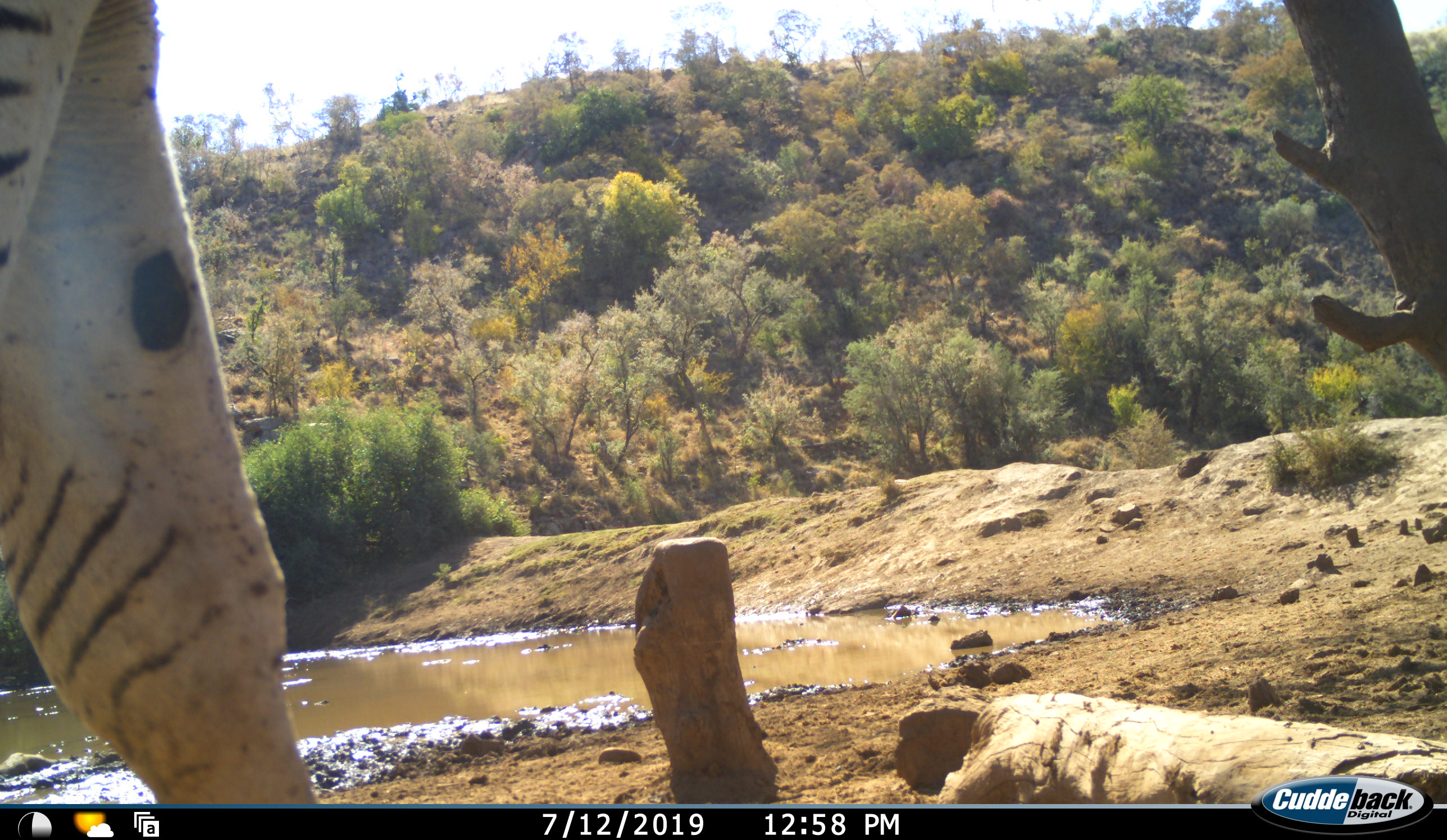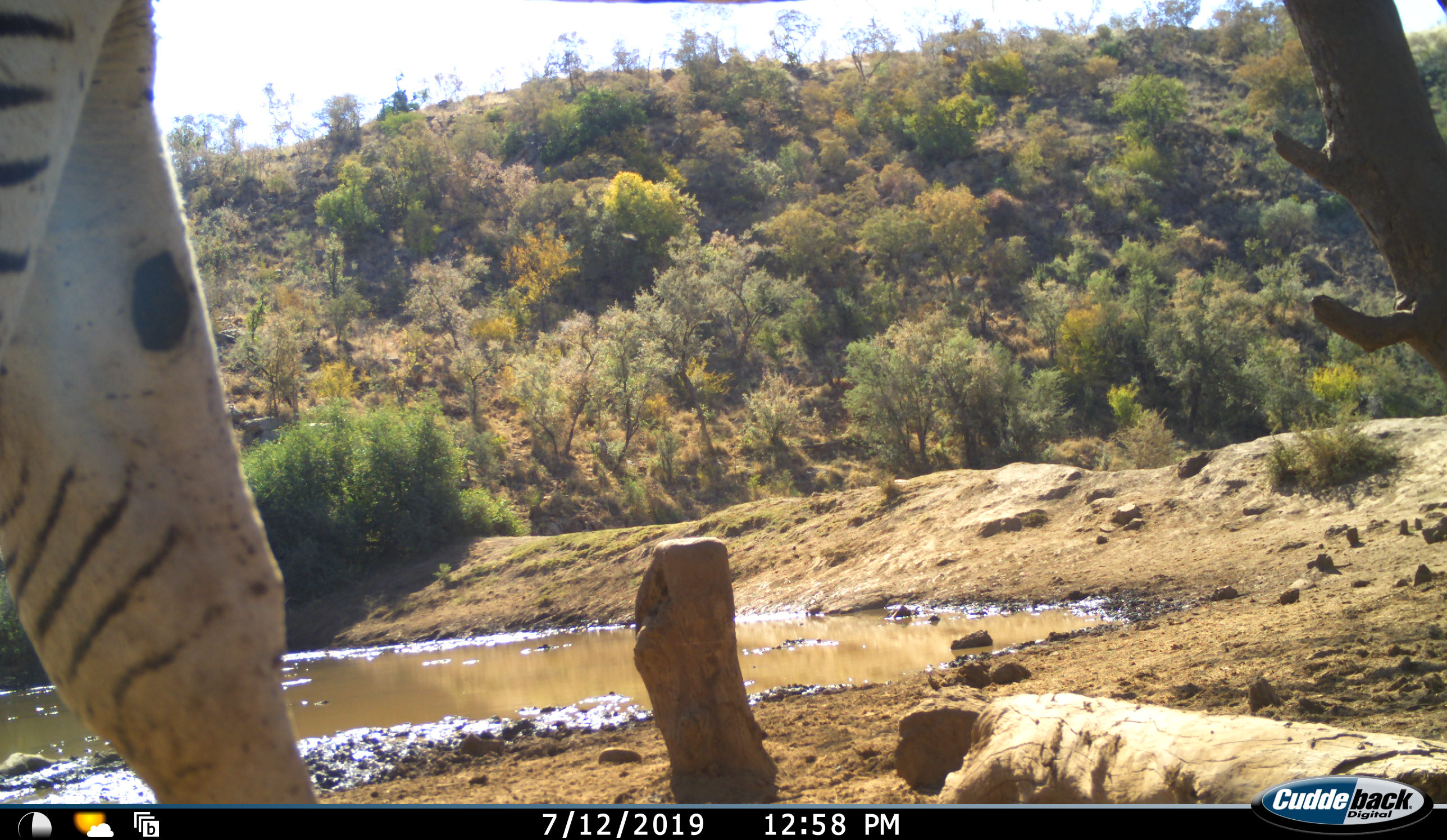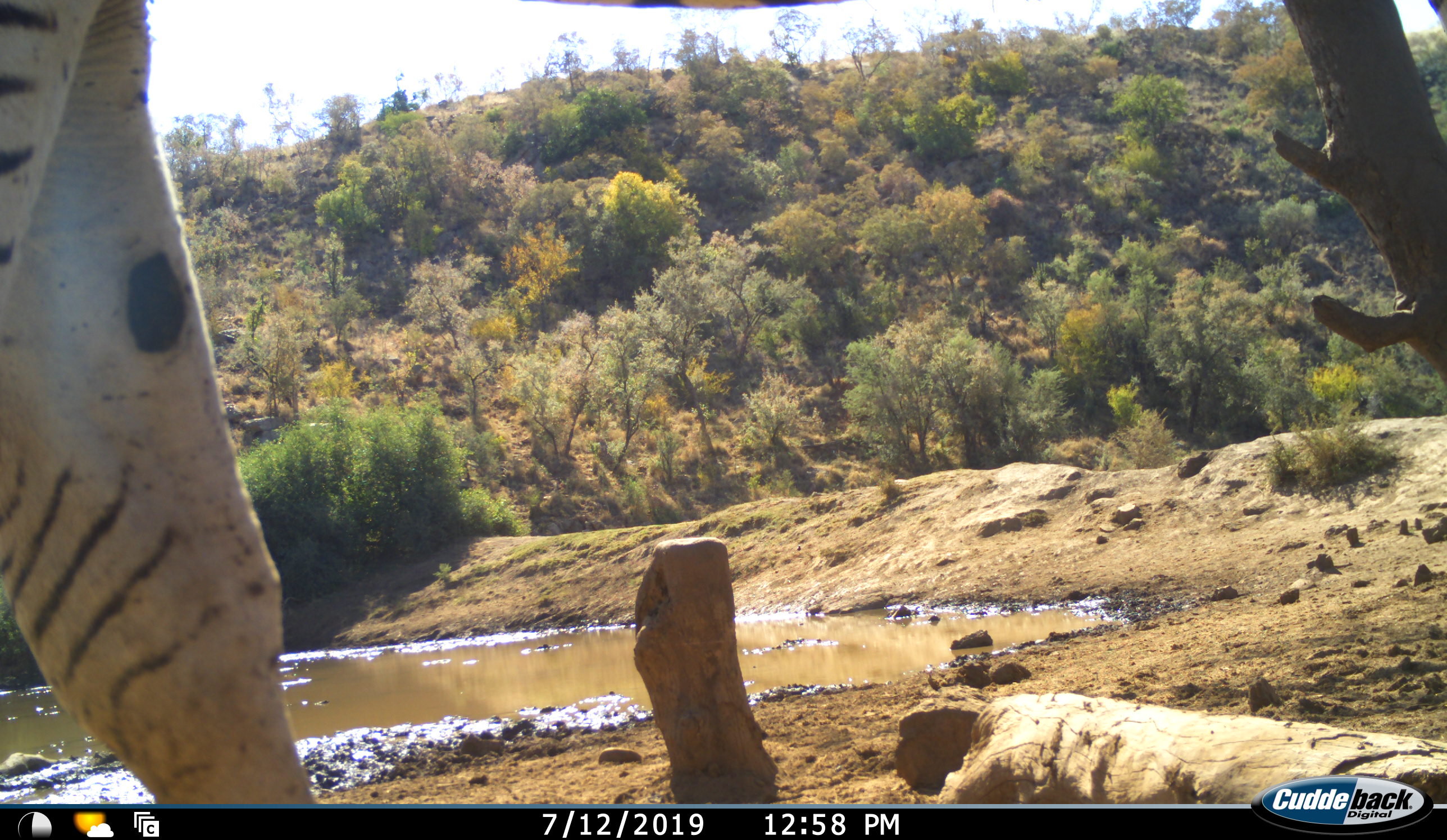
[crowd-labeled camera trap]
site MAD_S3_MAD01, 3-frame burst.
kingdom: Animalia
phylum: Chordata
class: Mammalia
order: Perissodactyla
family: Equidae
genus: Equus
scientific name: Equus quagga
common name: plains zebra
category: zebraplains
Zebraplains (plains zebra) (Equus quagga), count 1. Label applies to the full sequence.